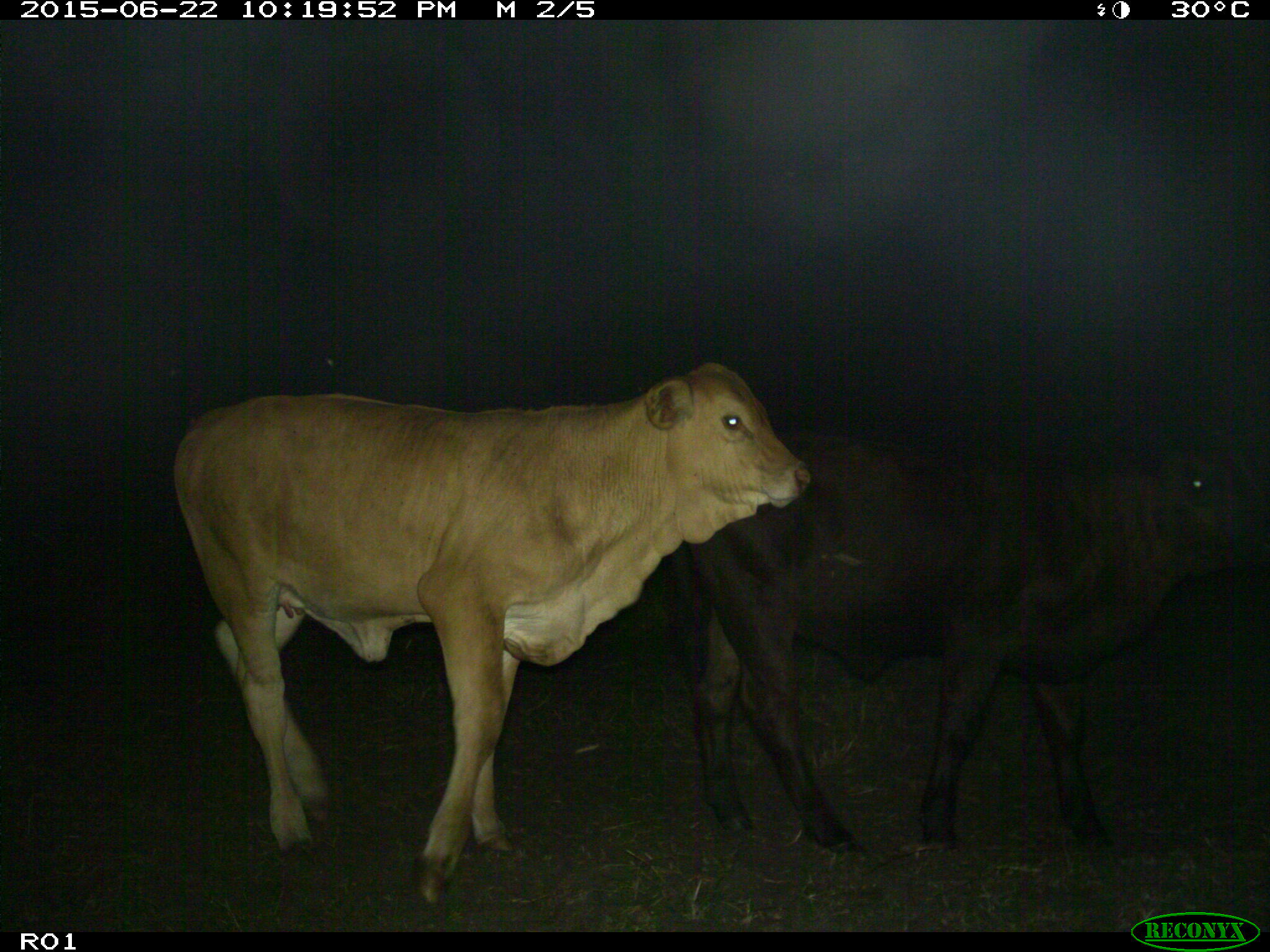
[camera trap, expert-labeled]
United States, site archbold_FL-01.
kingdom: Animalia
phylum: Chordata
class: Mammalia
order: Artiodactyla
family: Bovidae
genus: Bos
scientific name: Bos taurus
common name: domestic cow